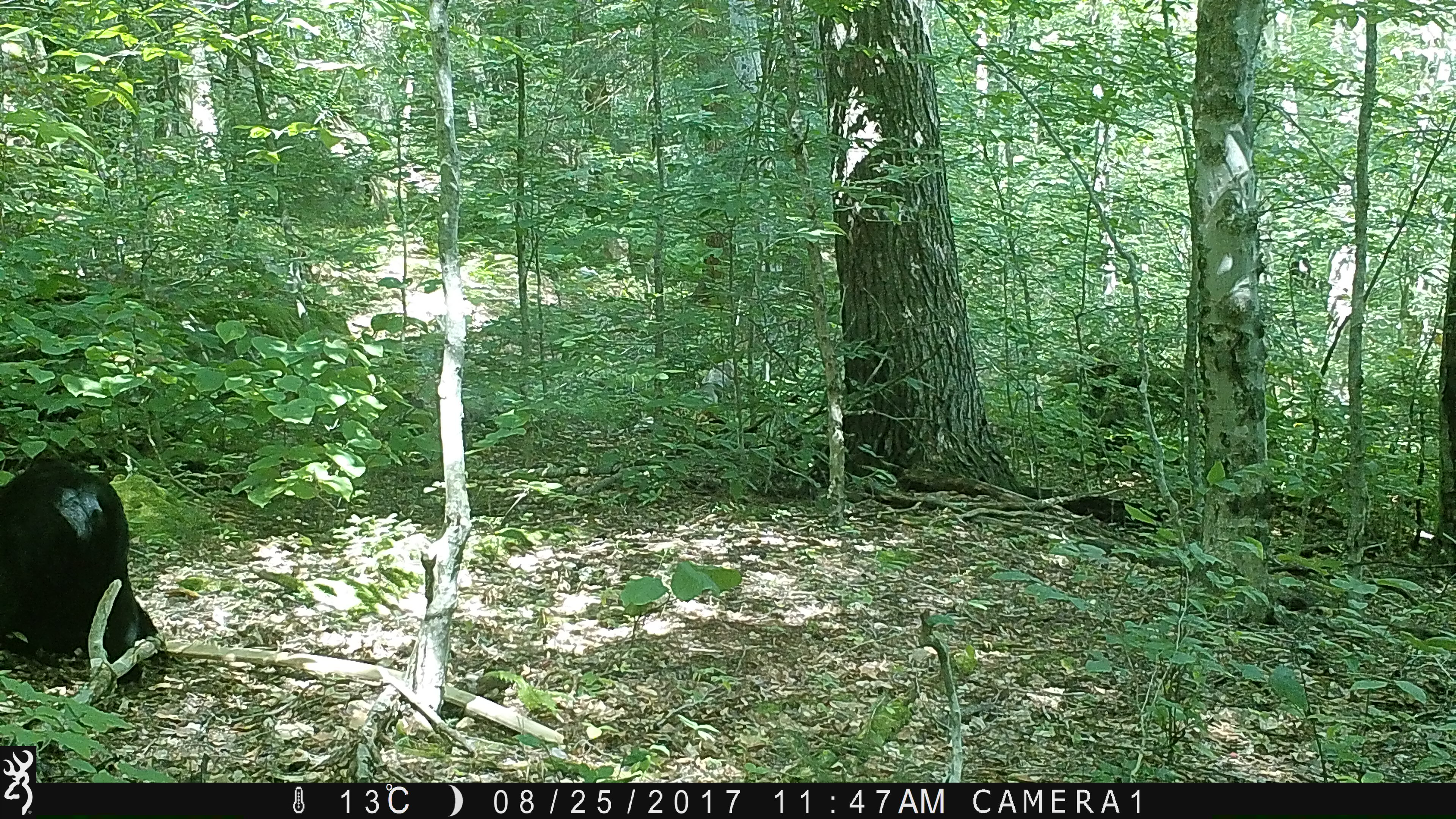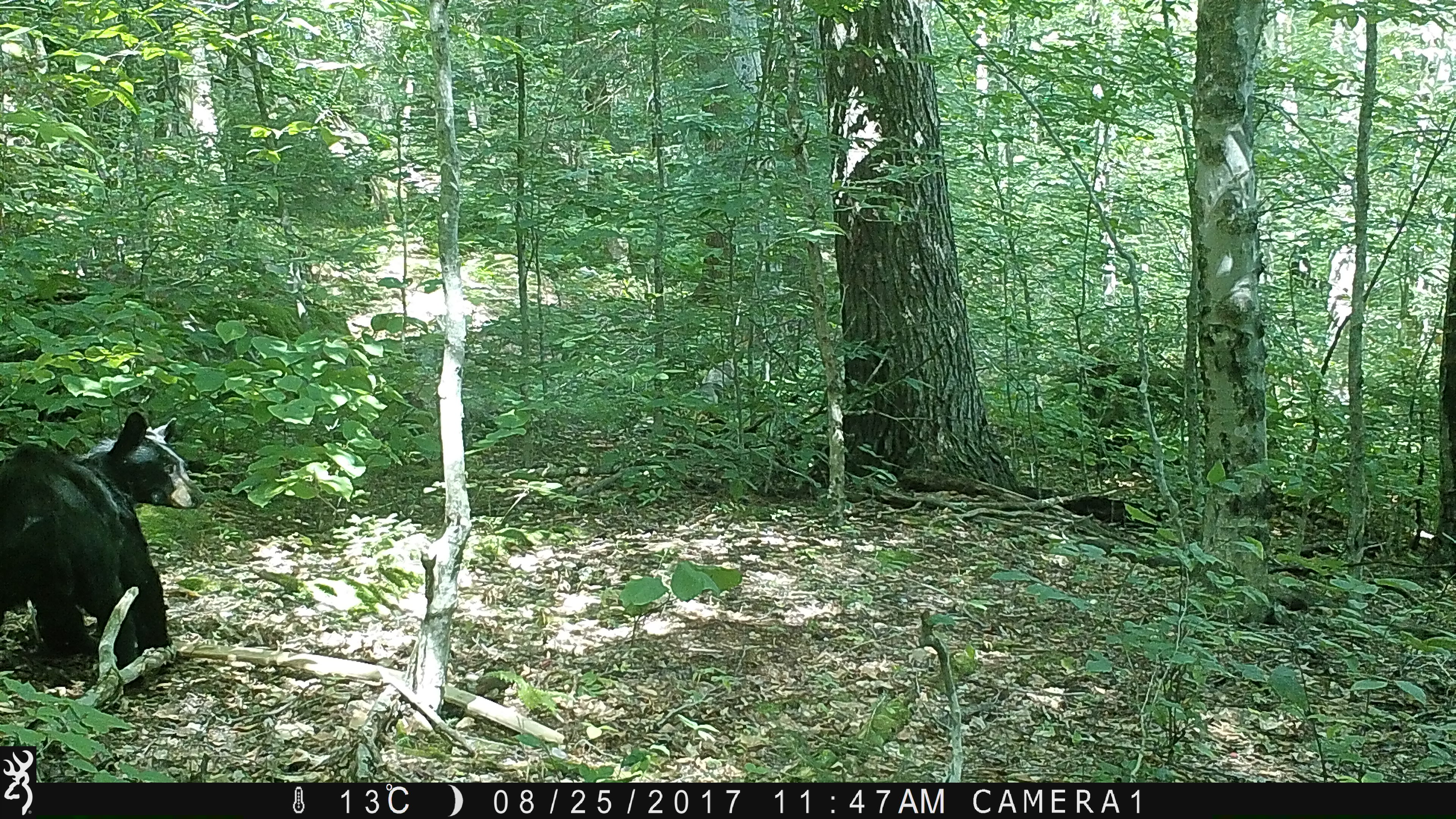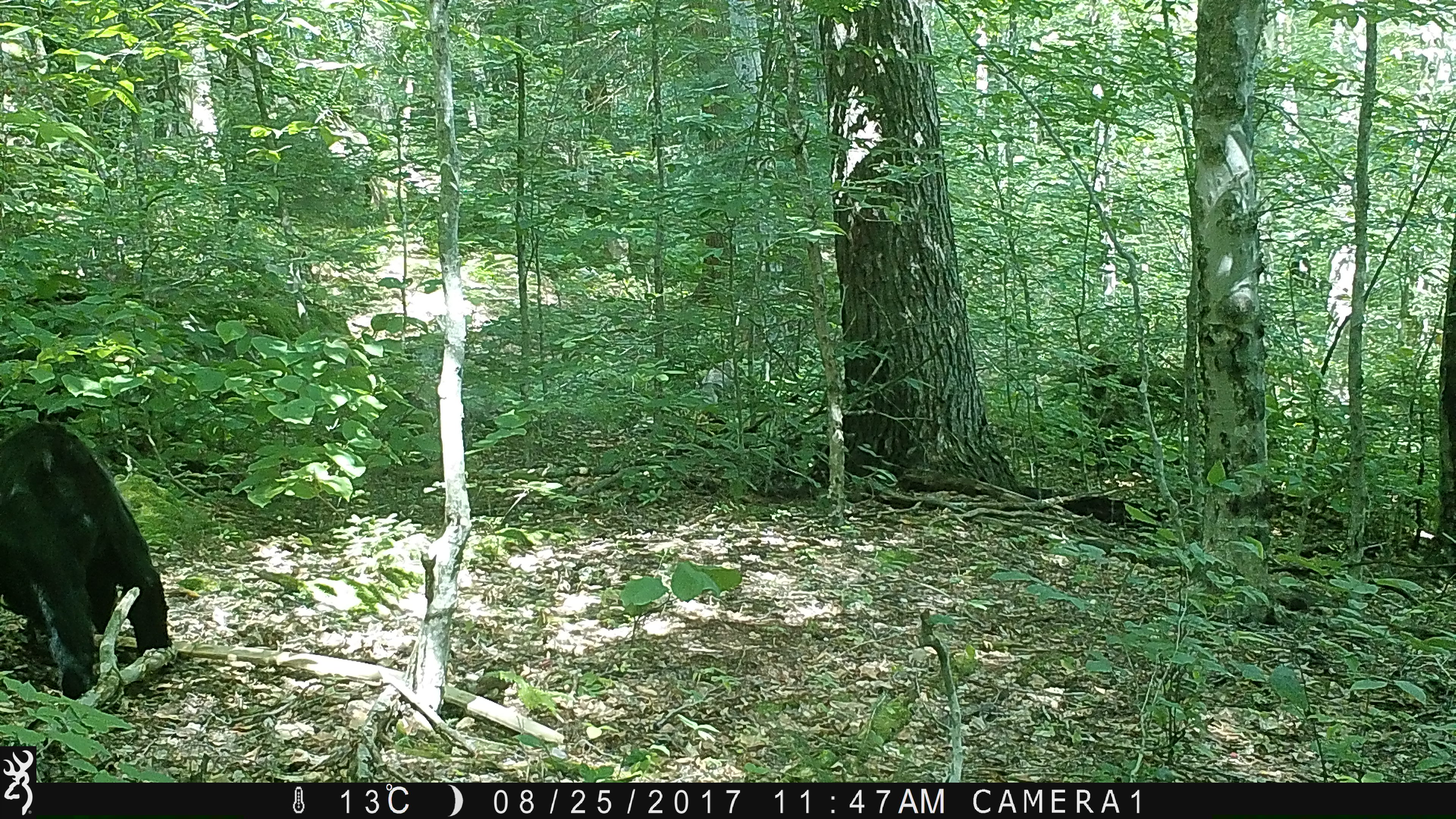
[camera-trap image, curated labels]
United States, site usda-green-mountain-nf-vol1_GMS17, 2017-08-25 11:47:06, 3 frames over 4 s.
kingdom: Animalia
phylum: Chordata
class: Mammalia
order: Carnivora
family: Ursidae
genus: Ursus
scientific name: Ursus americanus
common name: black bear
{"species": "black bear (Ursus americanus)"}